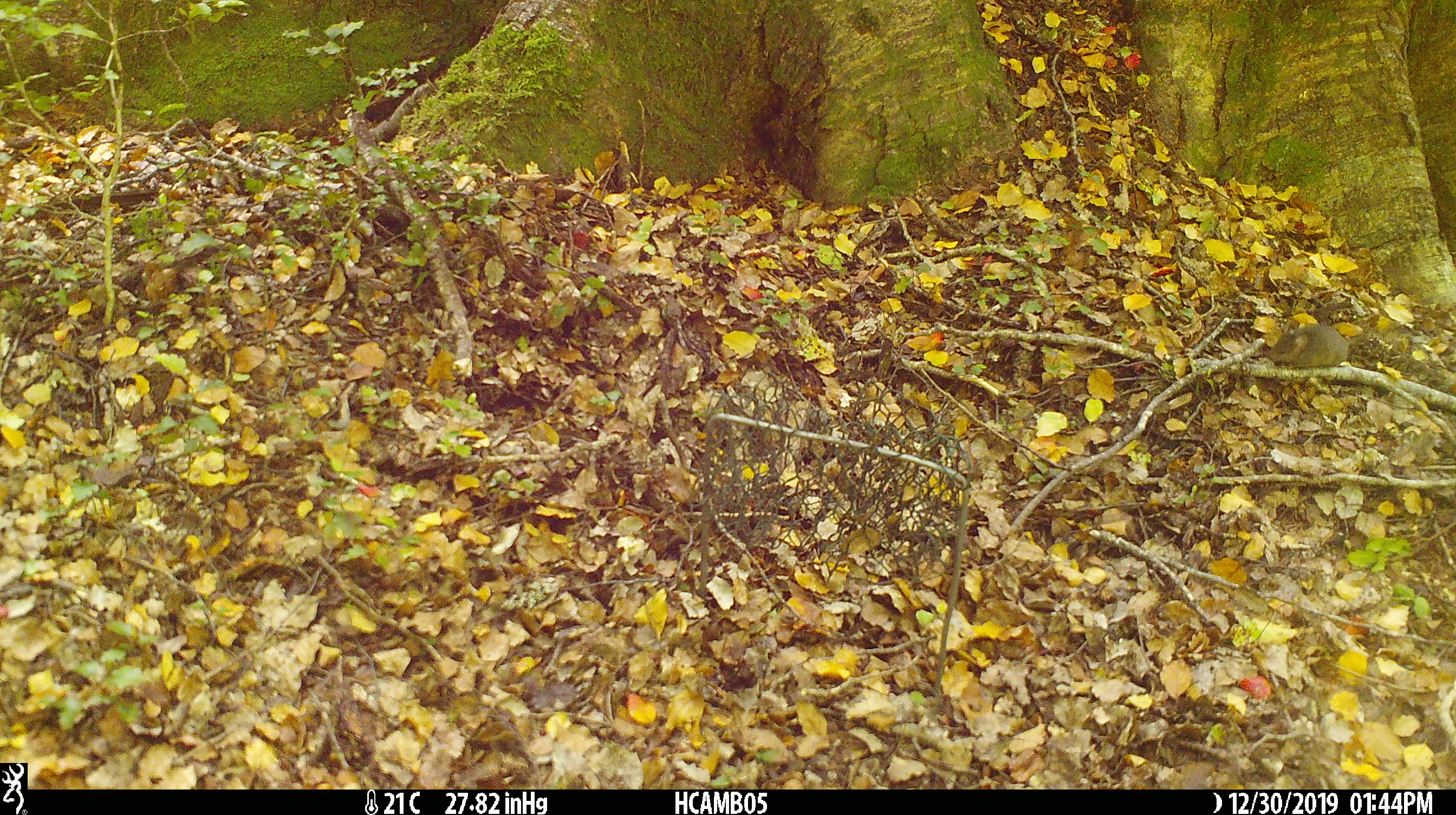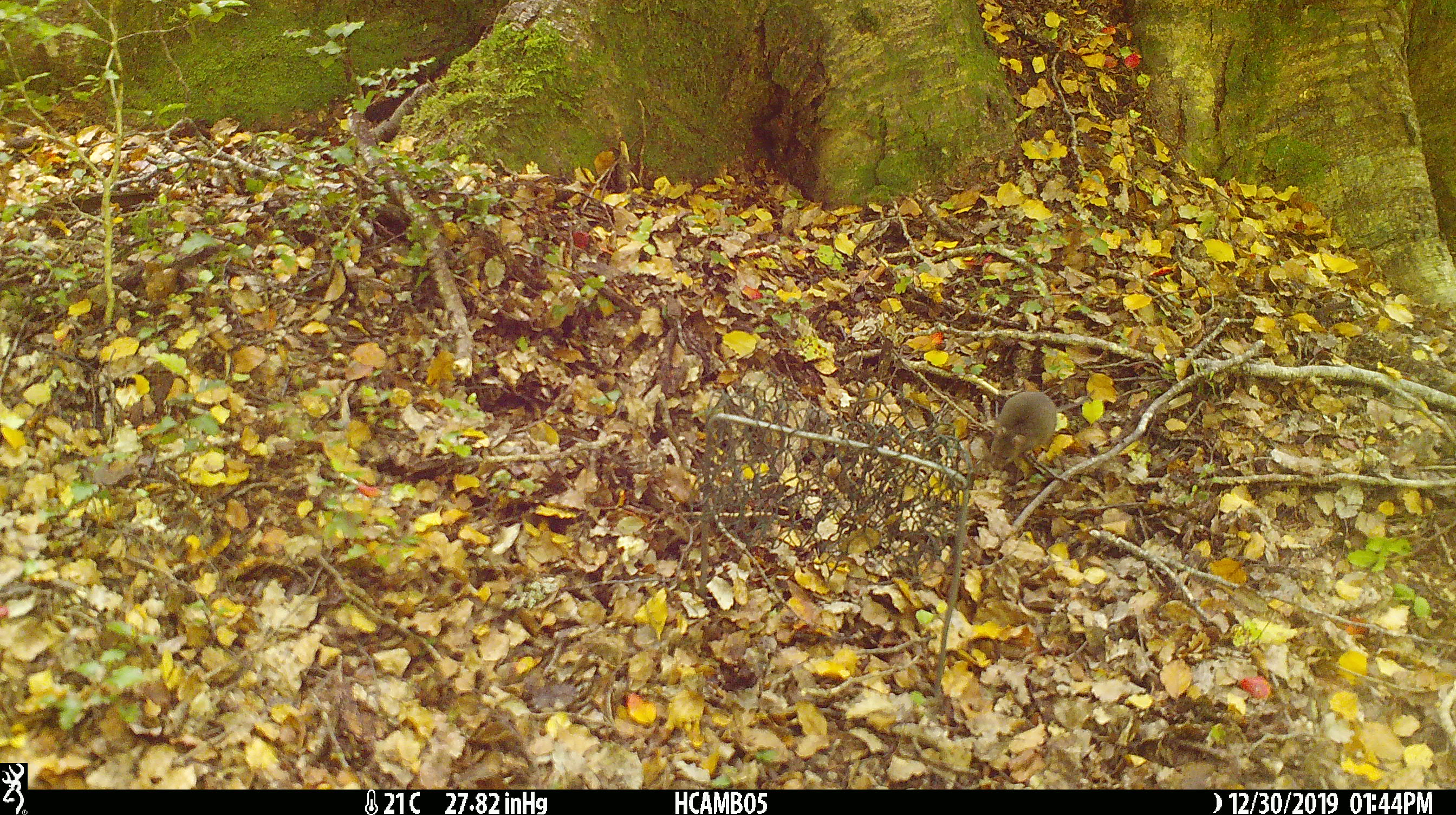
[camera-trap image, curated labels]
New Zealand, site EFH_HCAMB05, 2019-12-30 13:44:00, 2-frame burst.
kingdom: Animalia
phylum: Chordata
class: Mammalia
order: Rodentia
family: Muridae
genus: Mus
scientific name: Mus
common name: mouse